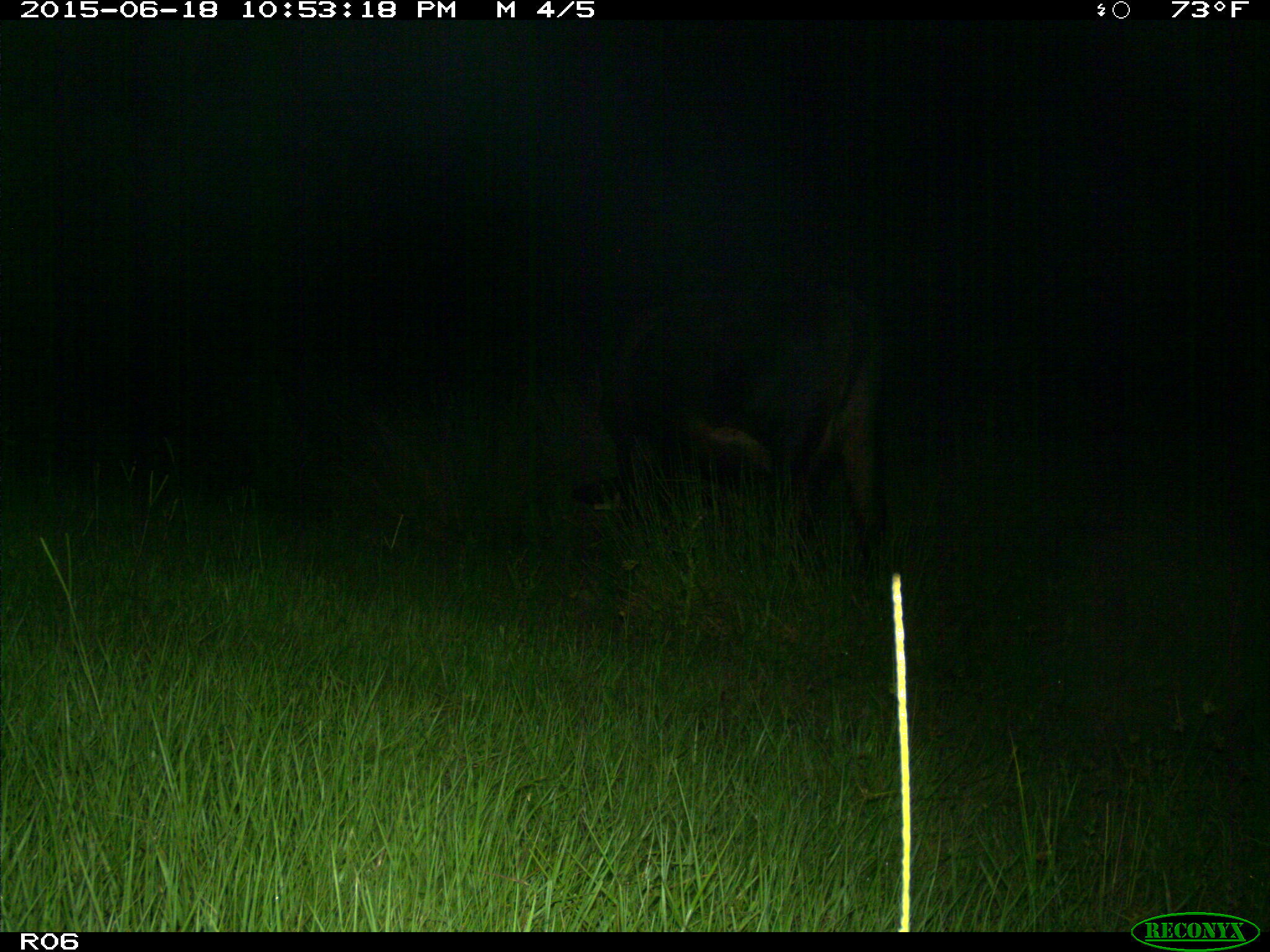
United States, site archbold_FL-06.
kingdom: Animalia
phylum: Chordata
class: Mammalia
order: Artiodactyla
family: Bovidae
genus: Bos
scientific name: Bos taurus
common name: domestic cow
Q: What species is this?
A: Bos taurus (domestic cow).